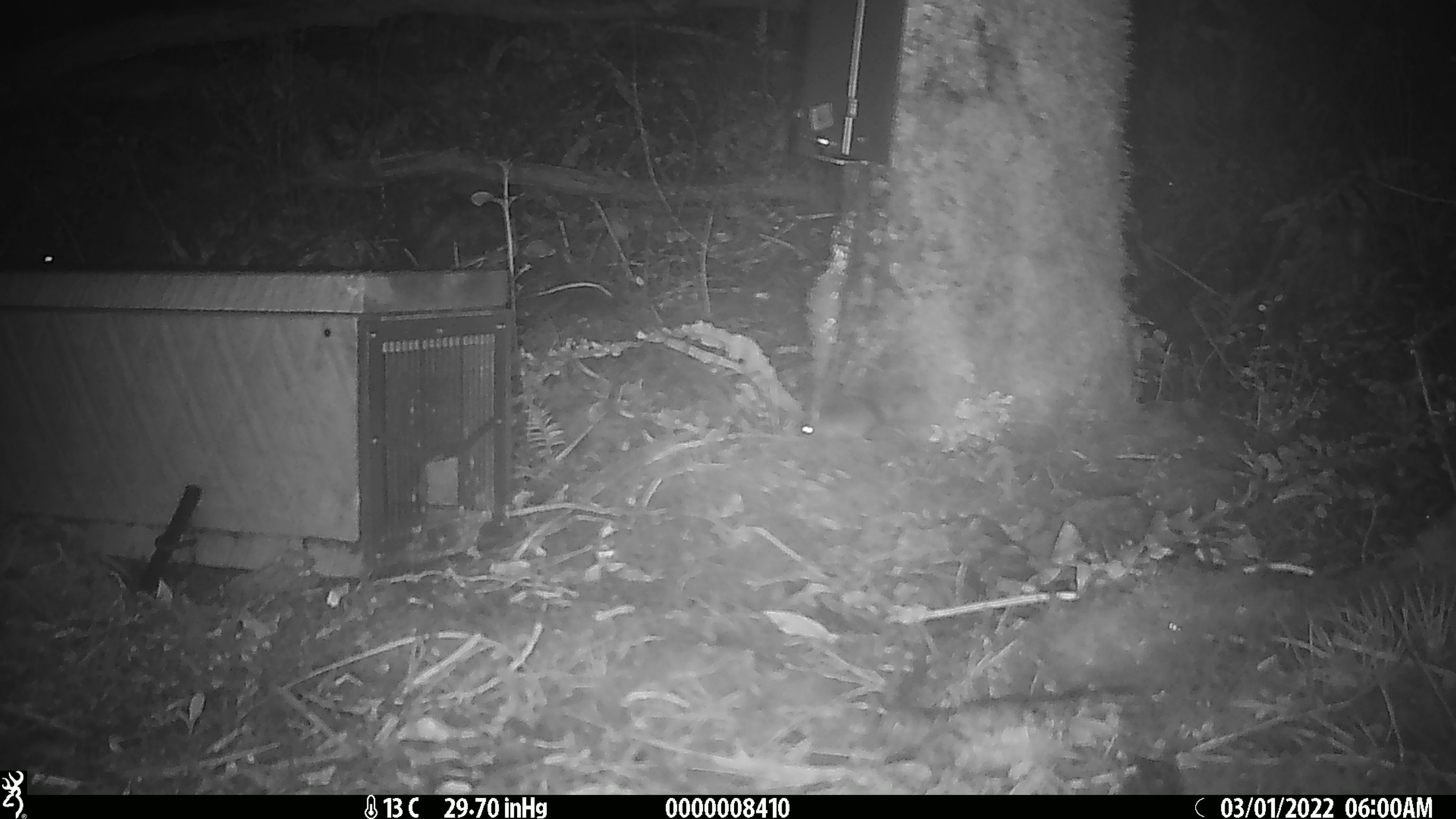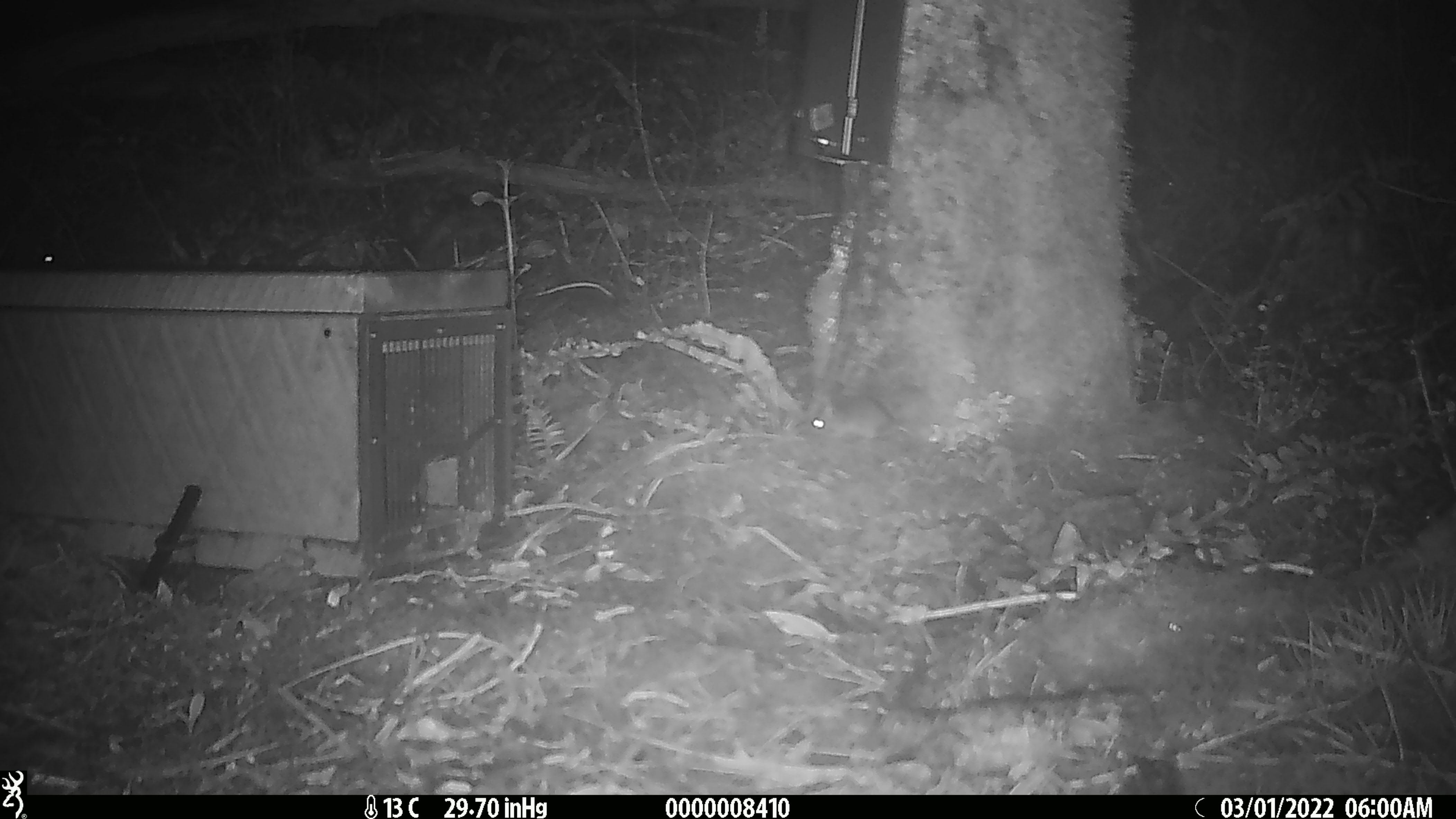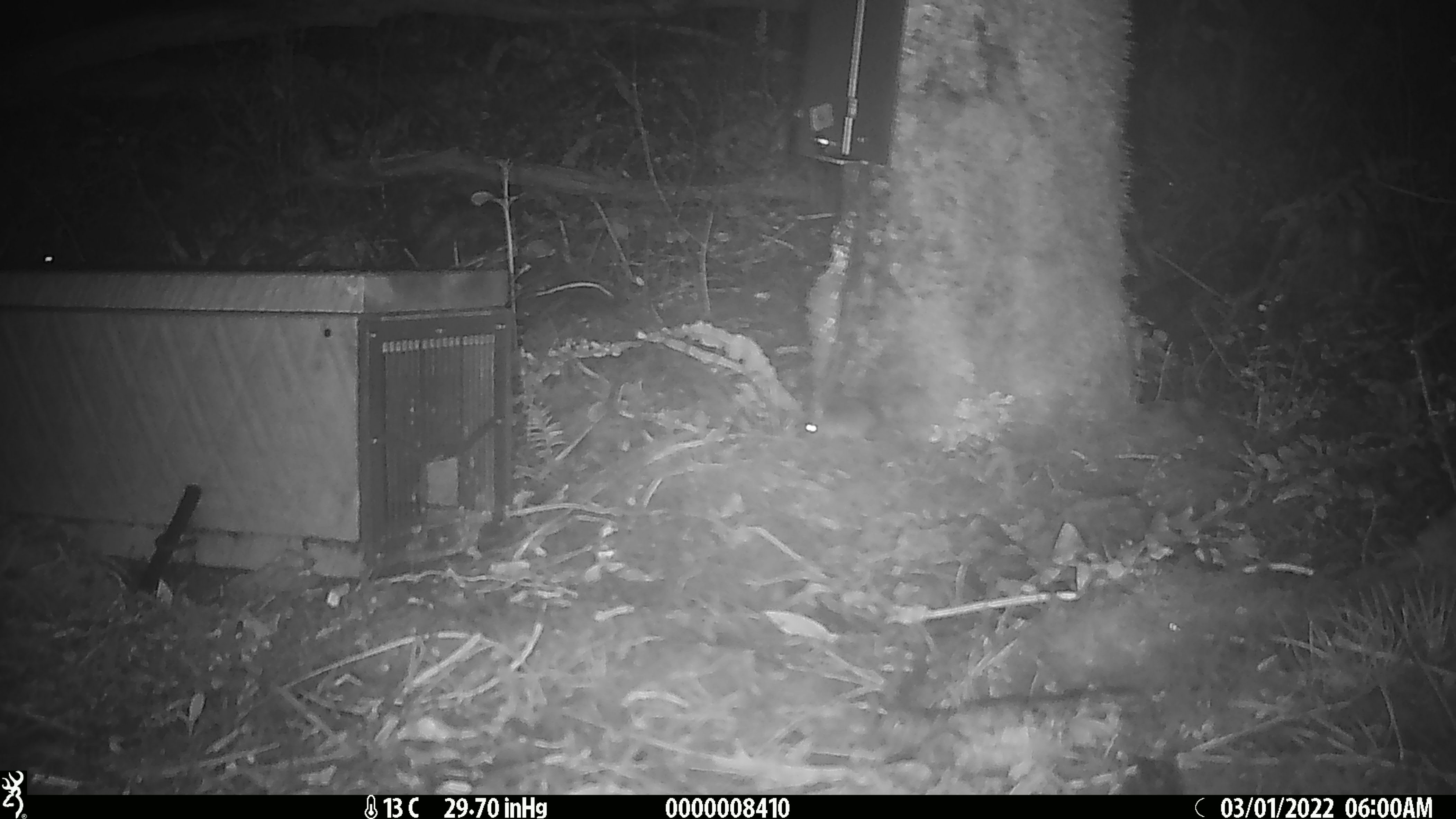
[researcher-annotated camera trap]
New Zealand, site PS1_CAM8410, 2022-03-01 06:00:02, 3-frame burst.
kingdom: Animalia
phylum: Chordata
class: Mammalia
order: Rodentia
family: Muridae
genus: Mus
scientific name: Mus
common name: mouse